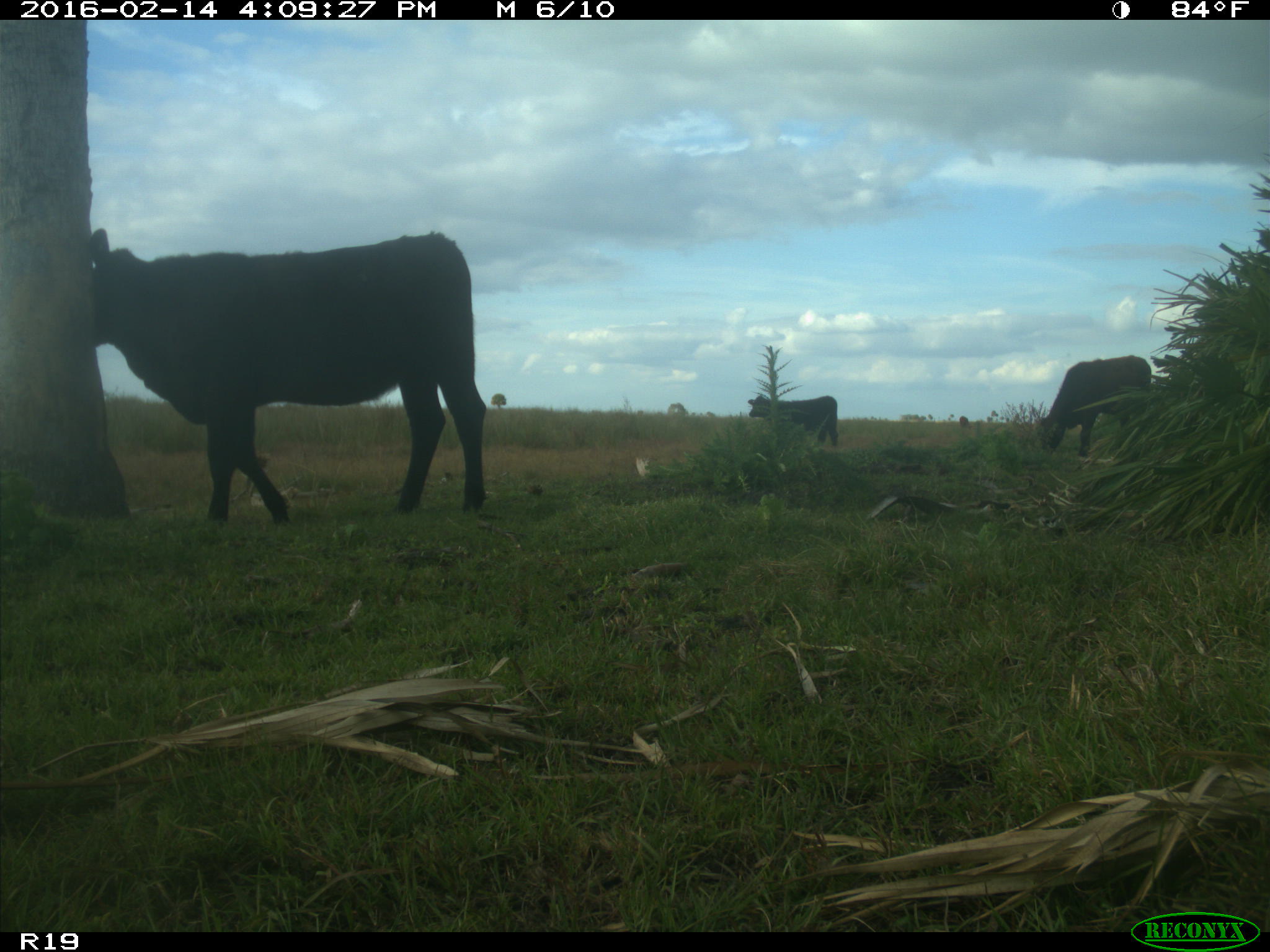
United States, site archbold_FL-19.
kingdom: Animalia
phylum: Chordata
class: Mammalia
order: Artiodactyla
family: Bovidae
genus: Bos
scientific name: Bos taurus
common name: domestic cow